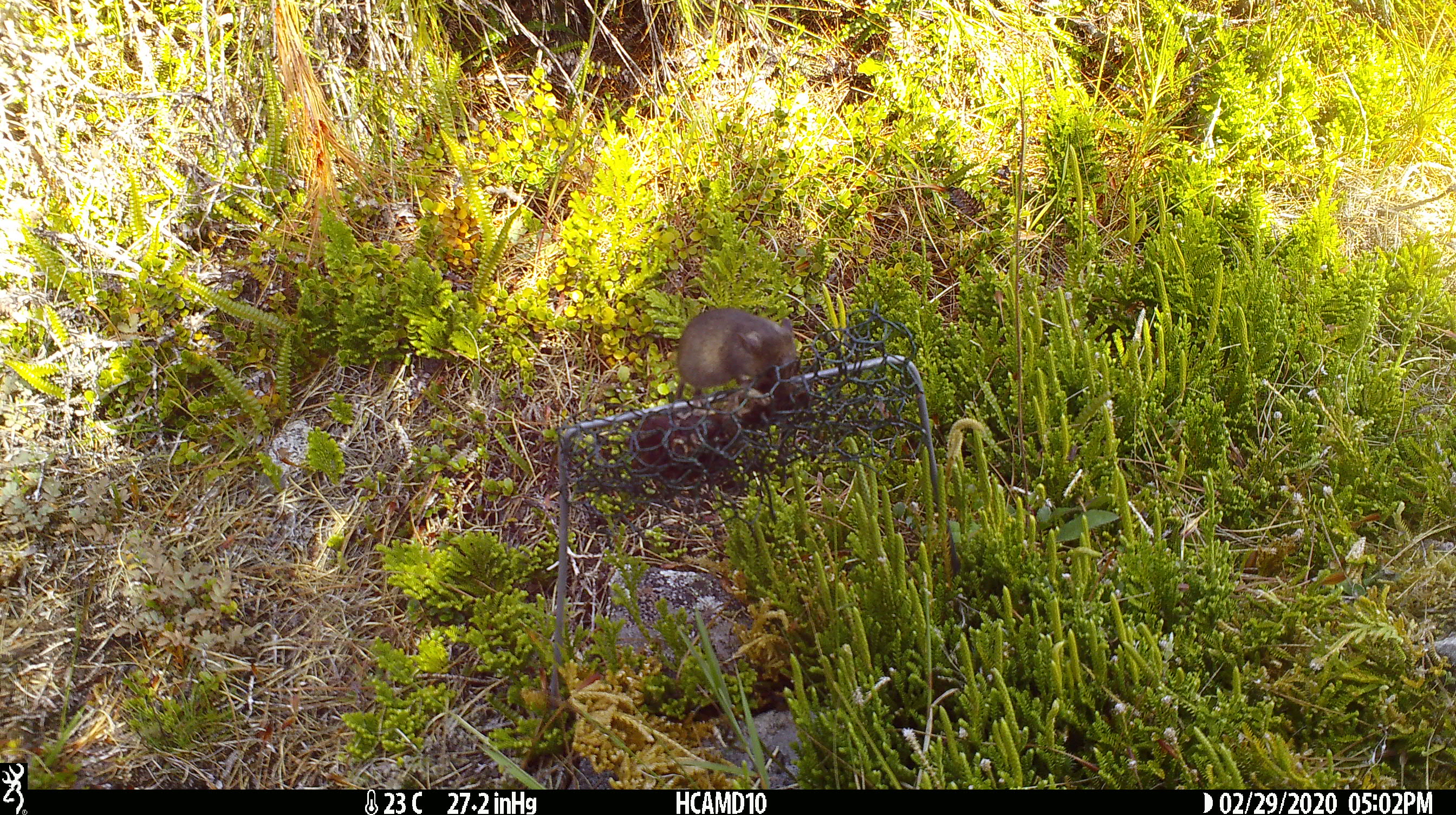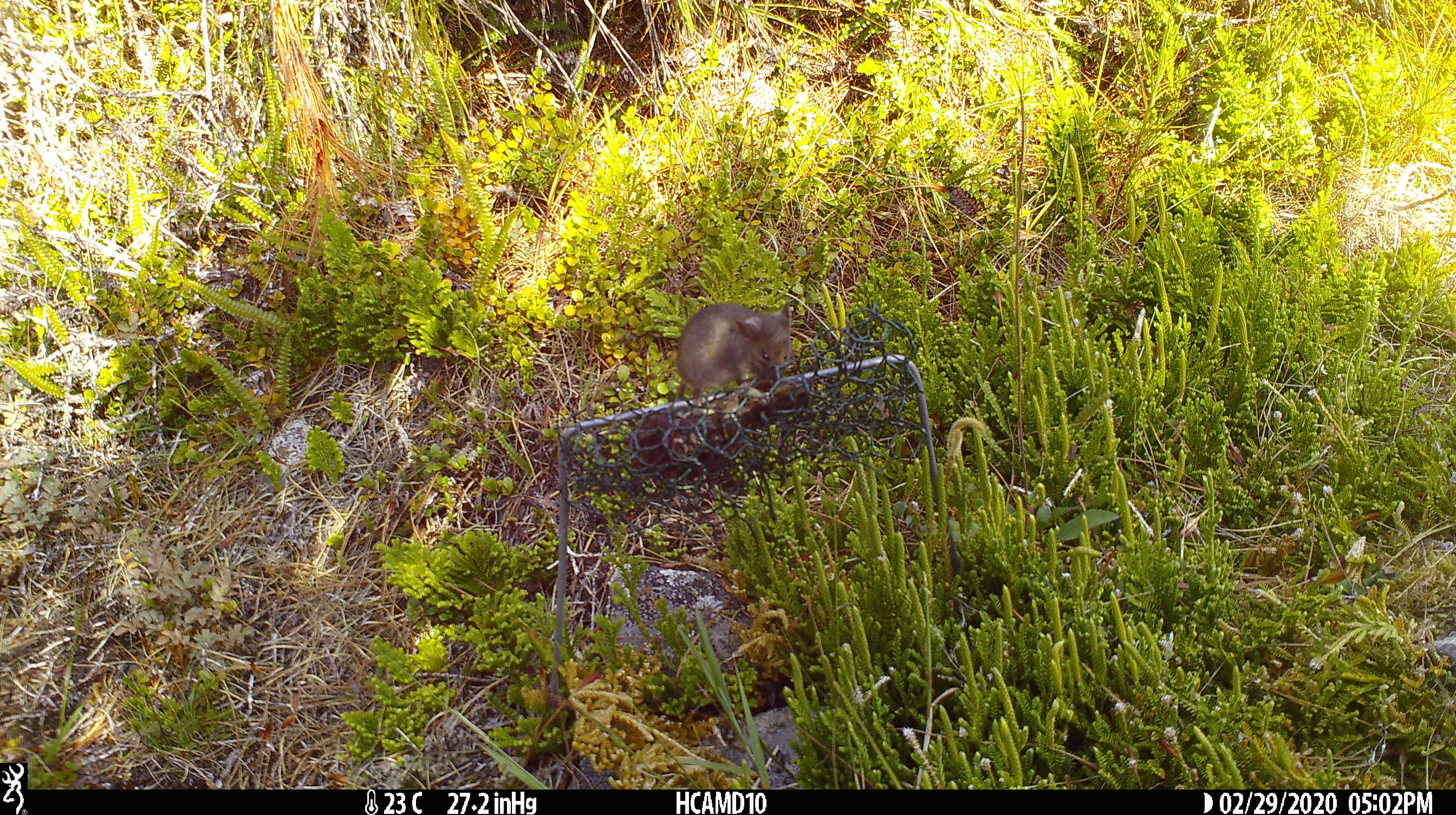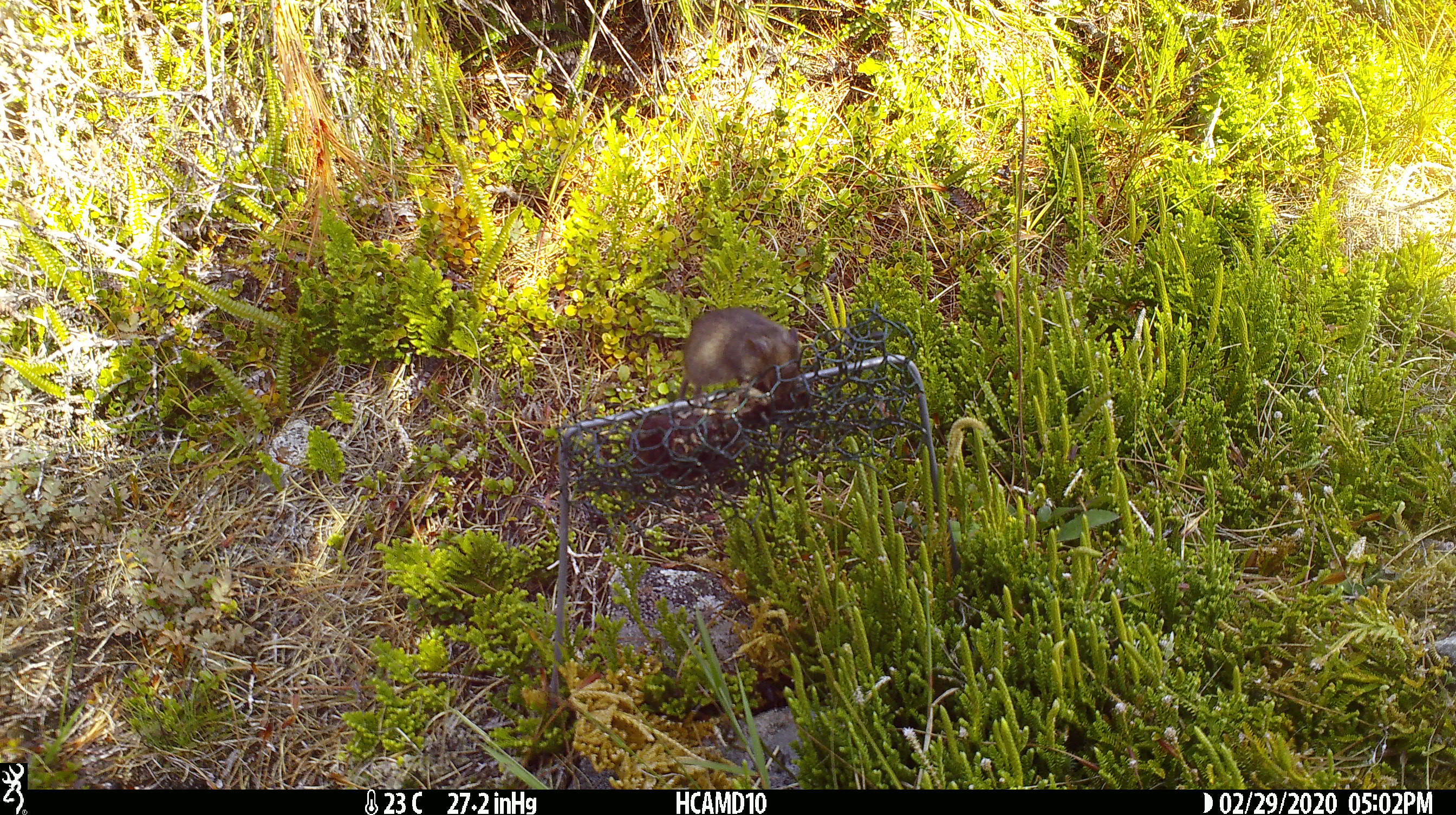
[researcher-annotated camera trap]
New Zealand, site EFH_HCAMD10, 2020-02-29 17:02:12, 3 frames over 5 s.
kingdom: Animalia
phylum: Chordata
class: Mammalia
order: Rodentia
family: Muridae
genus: Mus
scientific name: Mus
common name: mouse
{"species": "mouse (Mus)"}